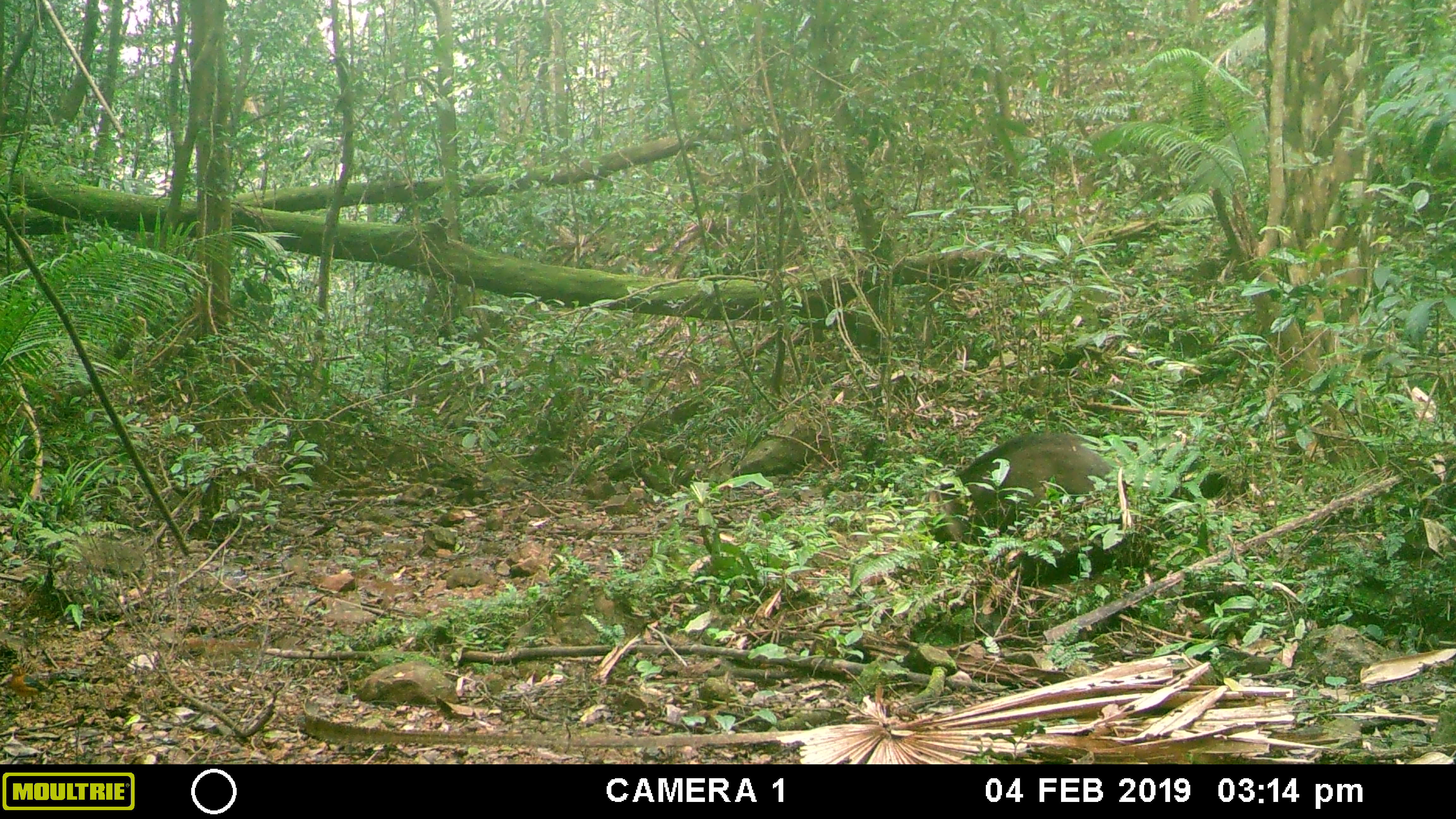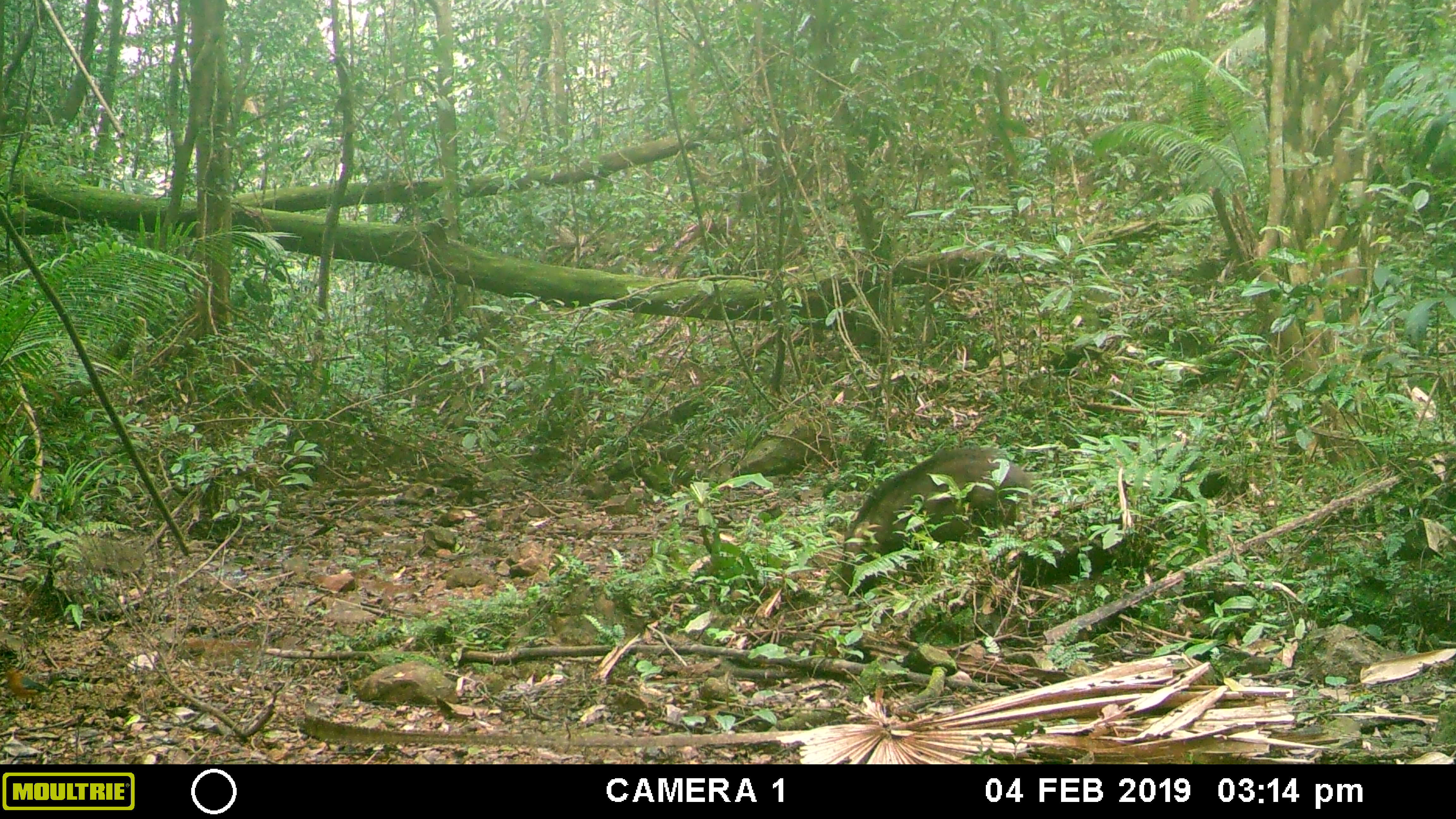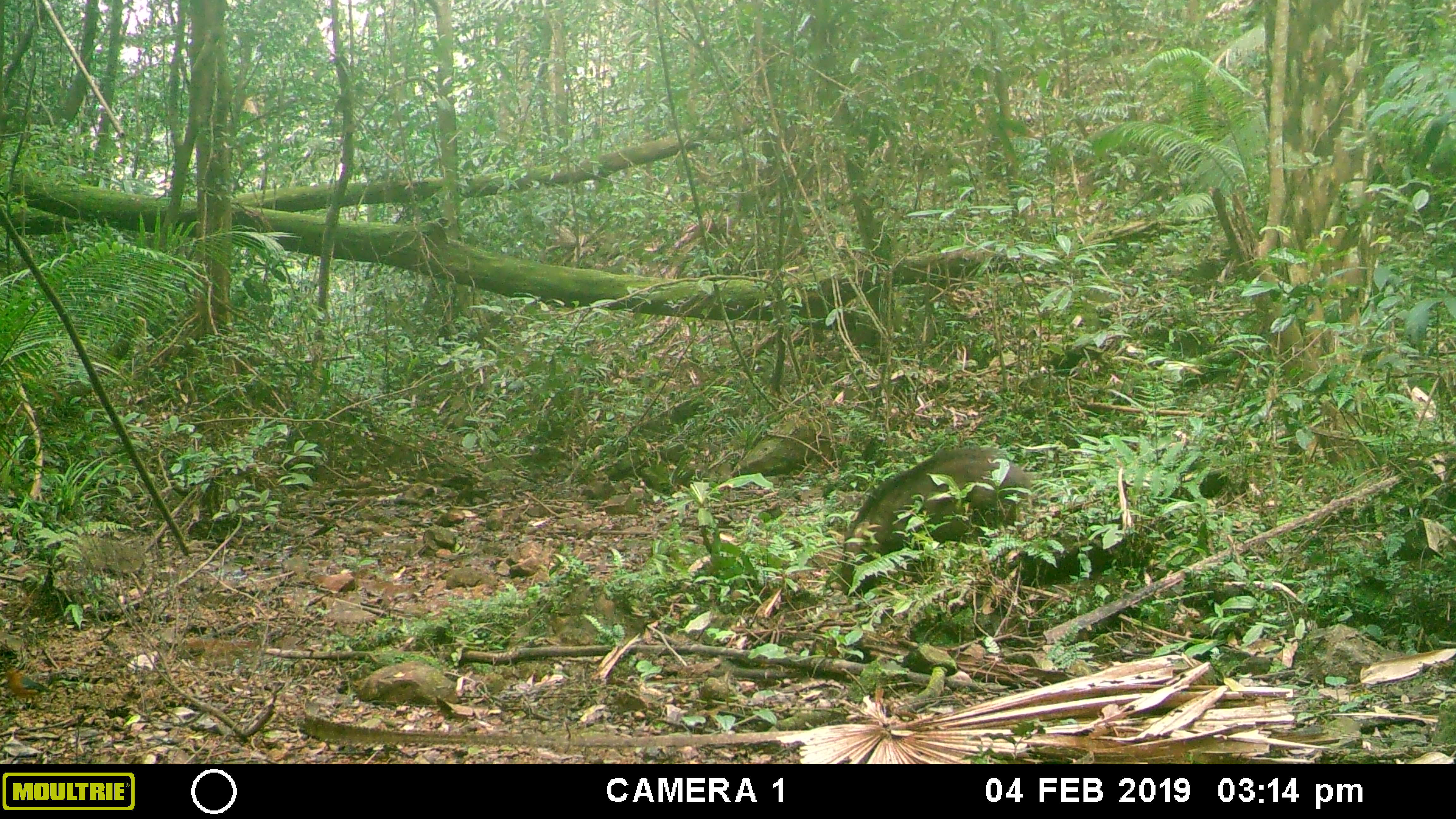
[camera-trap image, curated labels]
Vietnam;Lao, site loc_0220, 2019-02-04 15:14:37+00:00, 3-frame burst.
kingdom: Animalia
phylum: Chordata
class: Mammalia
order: Artiodactyla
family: Suidae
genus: Sus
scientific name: Sus scrofa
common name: eurasian wild pig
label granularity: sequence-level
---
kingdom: Animalia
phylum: Chordata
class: Aves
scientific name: Aves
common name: bird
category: unidentified bird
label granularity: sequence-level